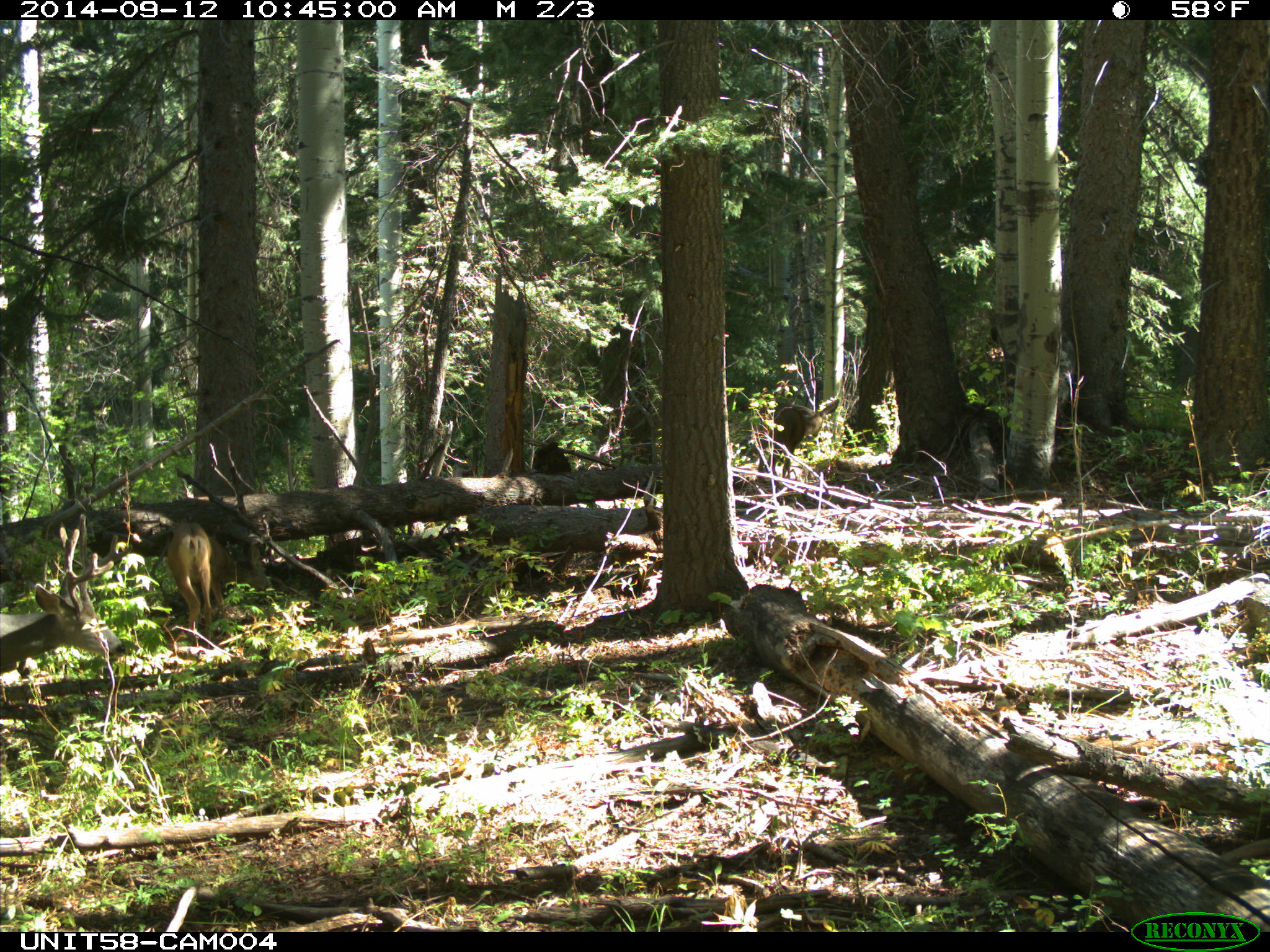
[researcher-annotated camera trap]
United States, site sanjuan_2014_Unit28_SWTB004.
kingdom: Animalia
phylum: Chordata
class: Mammalia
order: Artiodactyla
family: Cervidae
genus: Odocoileus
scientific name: Odocoileus hemionus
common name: mule deer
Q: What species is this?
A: Odocoileus hemionus (mule deer).